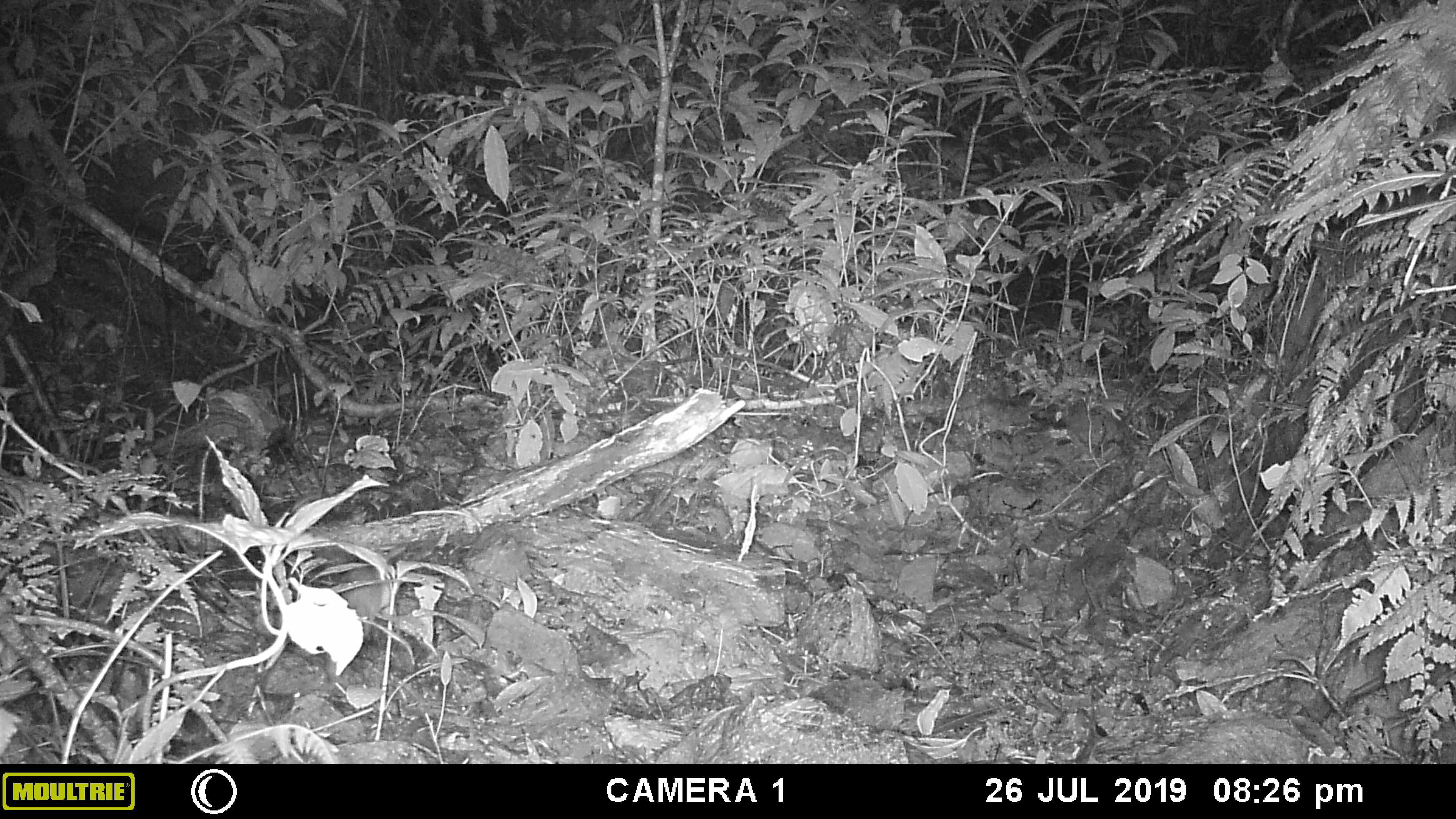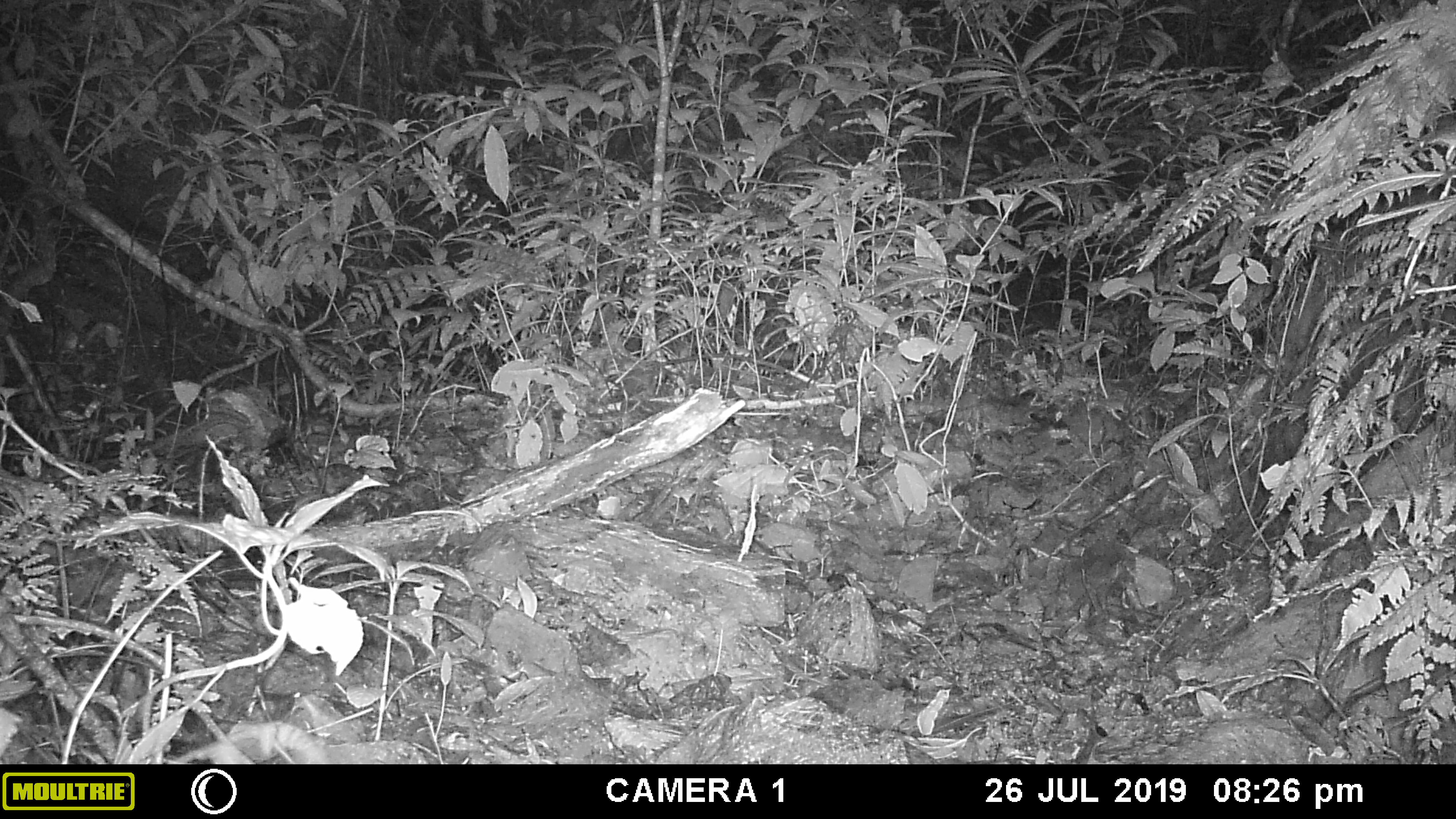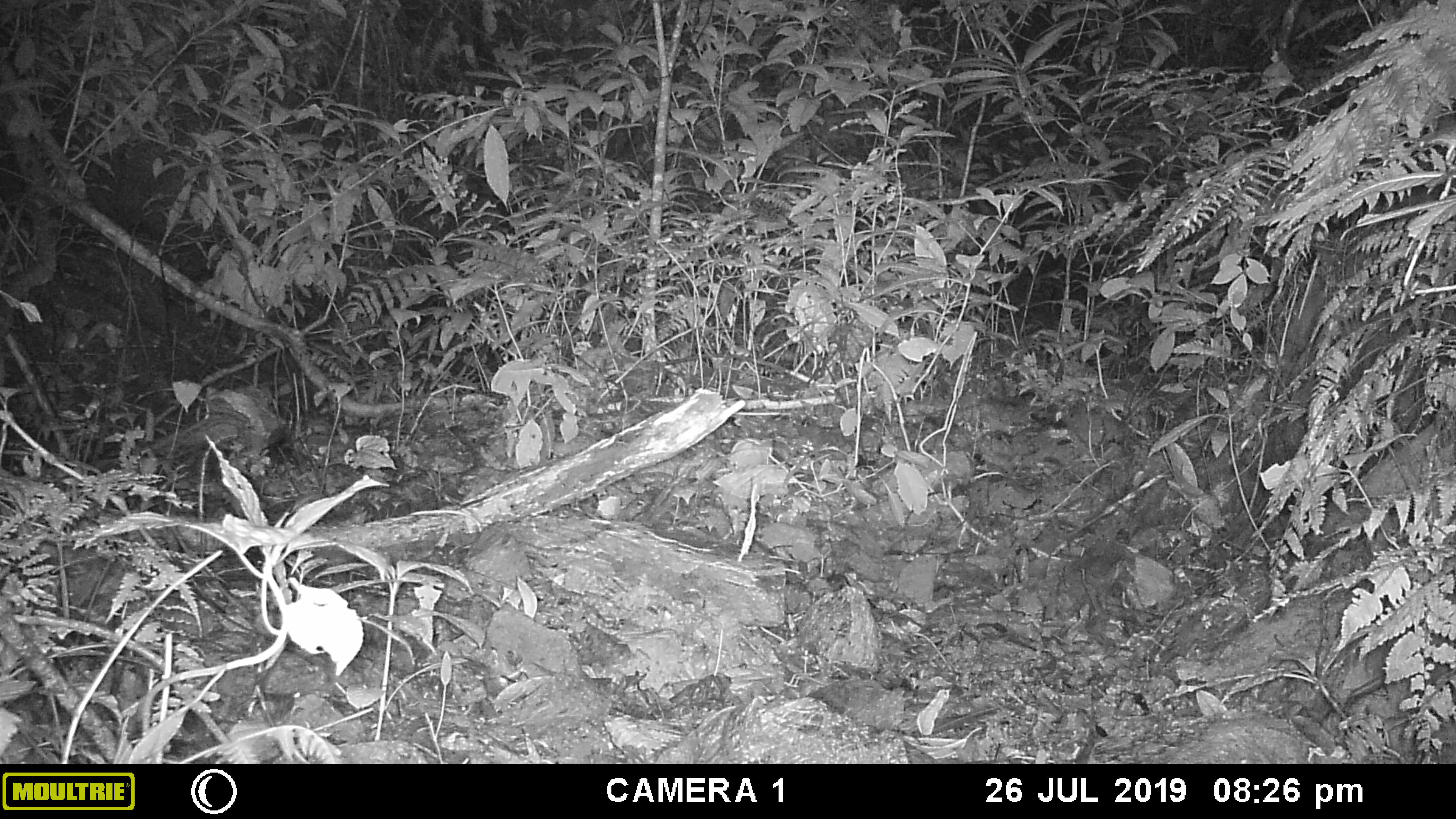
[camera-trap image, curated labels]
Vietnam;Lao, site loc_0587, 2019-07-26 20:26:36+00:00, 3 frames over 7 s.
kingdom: Animalia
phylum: Chordata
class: Mammalia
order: Rodentia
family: Muridae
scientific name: Muridae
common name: old-world mice and rats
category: unidentified murid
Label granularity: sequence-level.